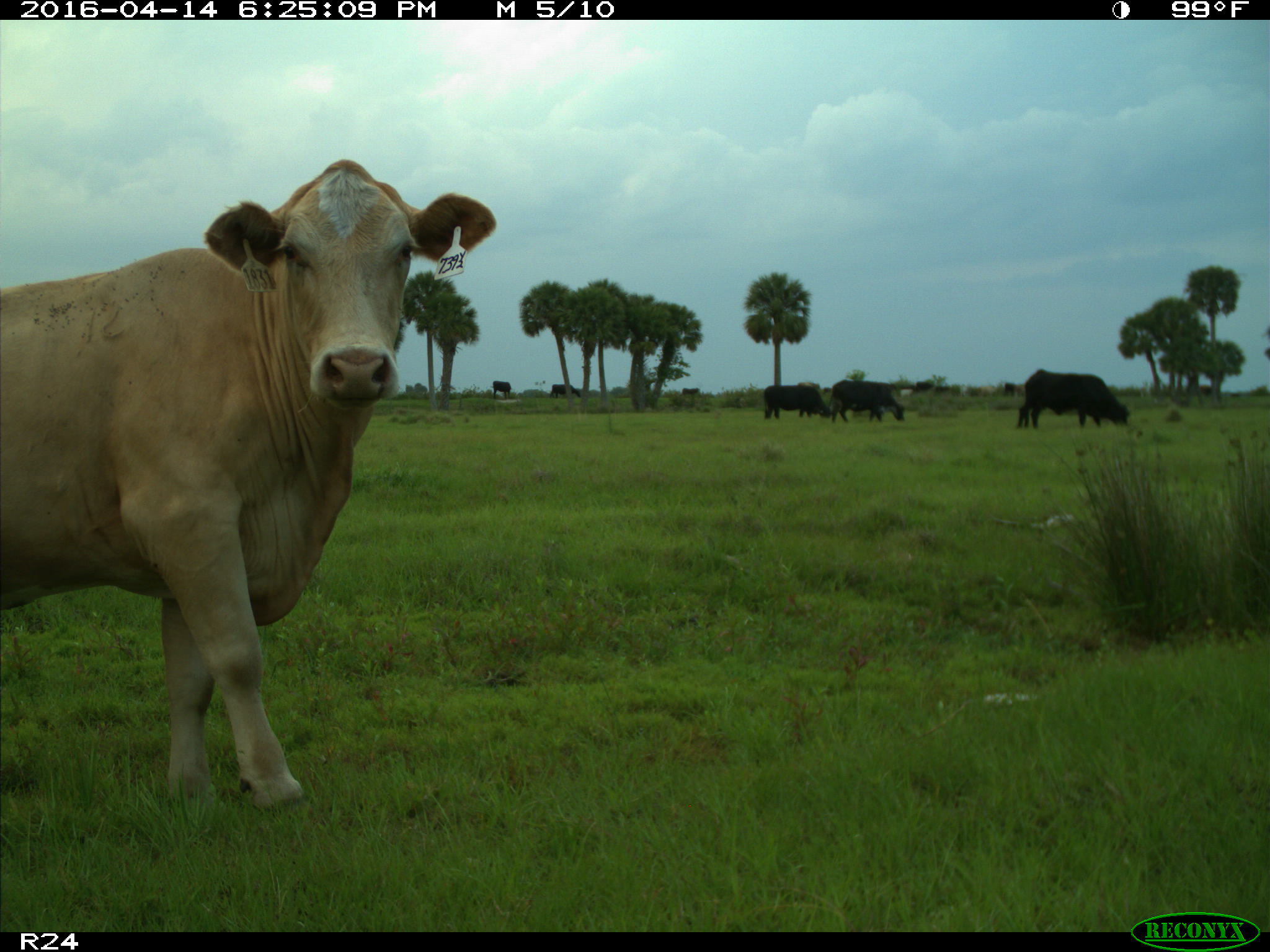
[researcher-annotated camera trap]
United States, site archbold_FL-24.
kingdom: Animalia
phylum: Chordata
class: Mammalia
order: Artiodactyla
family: Bovidae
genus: Bos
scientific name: Bos taurus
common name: domestic cow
Bos taurus (domestic cow).